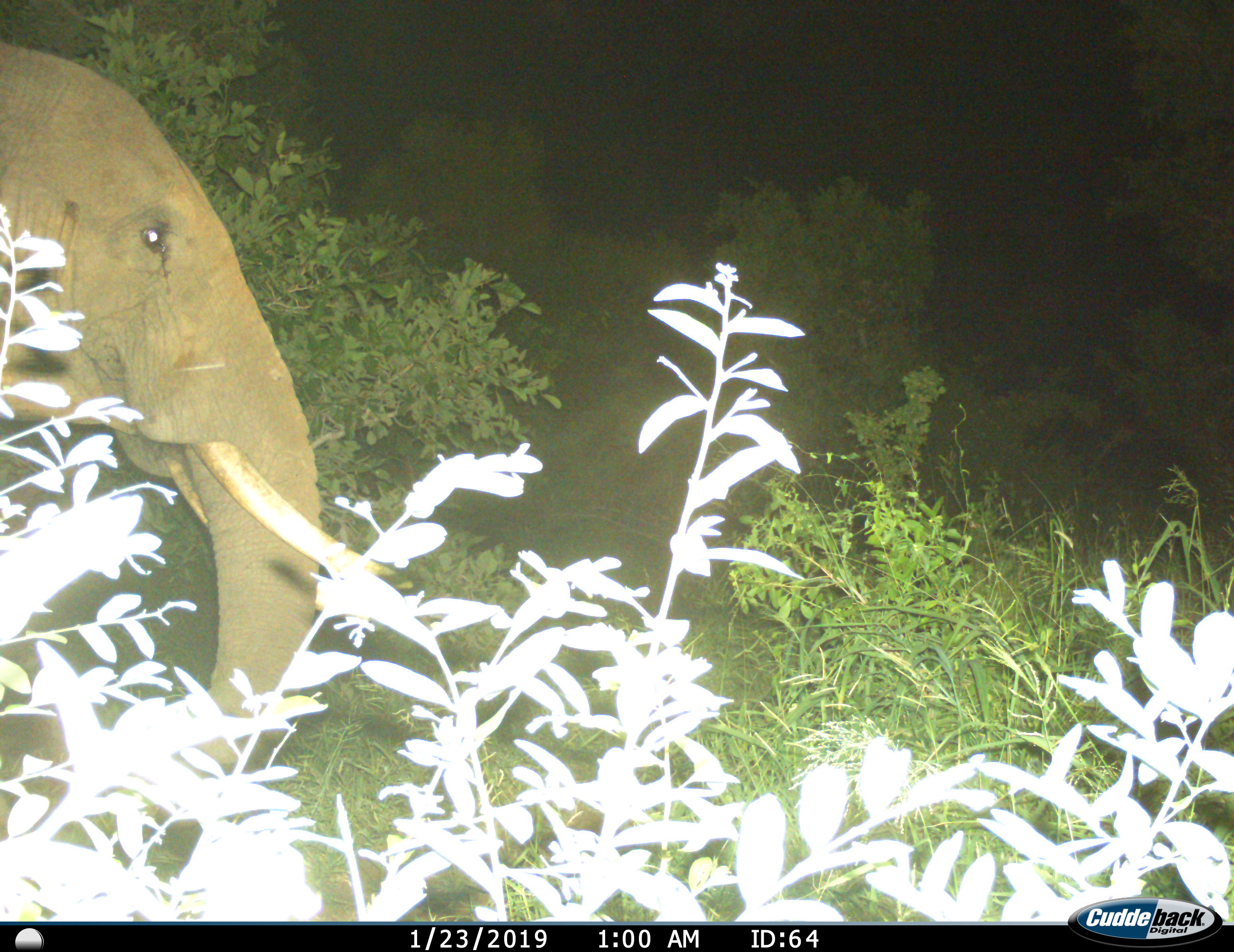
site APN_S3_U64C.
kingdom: Animalia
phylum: Chordata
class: Mammalia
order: Proboscidea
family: Elephantidae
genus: Loxodonta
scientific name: Loxodonta africana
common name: african bush elephant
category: elephant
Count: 1.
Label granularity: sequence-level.